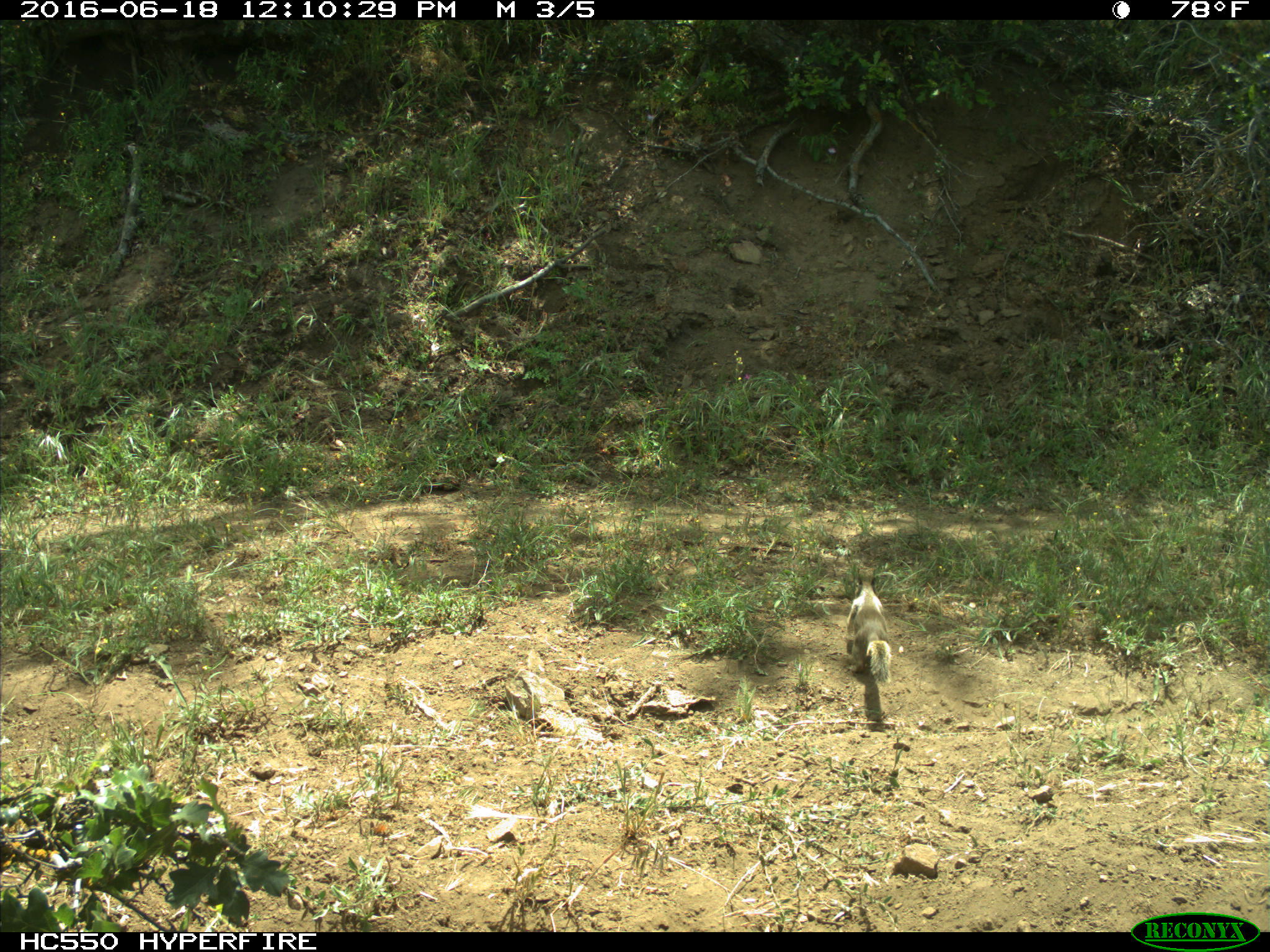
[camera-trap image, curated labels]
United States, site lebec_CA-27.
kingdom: Animalia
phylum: Chordata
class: Mammalia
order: Rodentia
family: Sciuridae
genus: Otospermophilus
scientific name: Otospermophilus beecheyi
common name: california ground squirrel